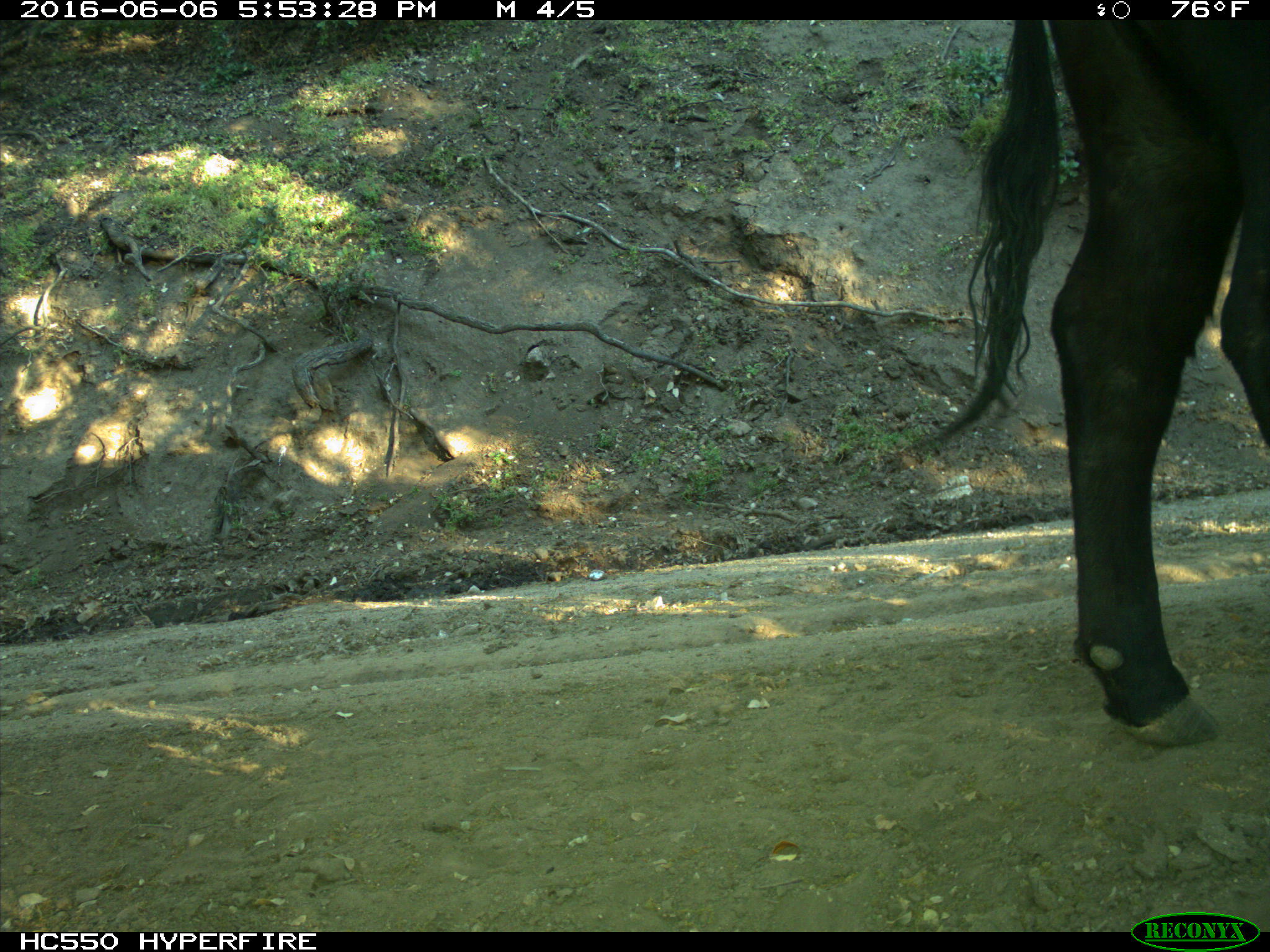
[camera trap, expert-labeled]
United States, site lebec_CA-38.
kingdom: Animalia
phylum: Chordata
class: Mammalia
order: Artiodactyla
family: Bovidae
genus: Bos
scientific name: Bos taurus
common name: domestic cow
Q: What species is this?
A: Bos taurus (domestic cow).